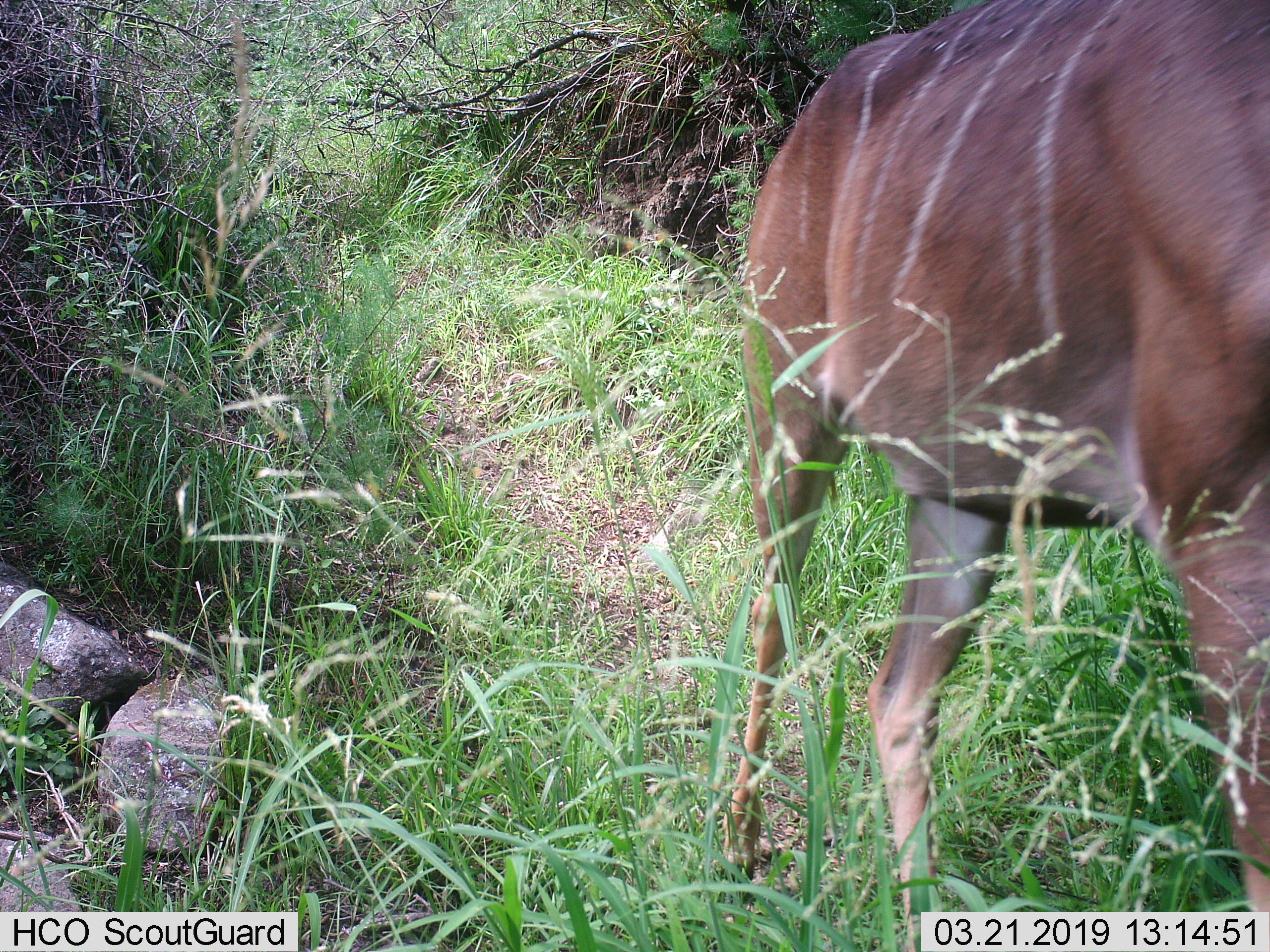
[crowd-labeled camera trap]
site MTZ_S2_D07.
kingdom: Animalia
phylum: Chordata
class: Mammalia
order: Artiodactyla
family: Bovidae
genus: Tragelaphus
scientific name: Tragelaphus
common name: kudu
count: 1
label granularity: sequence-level